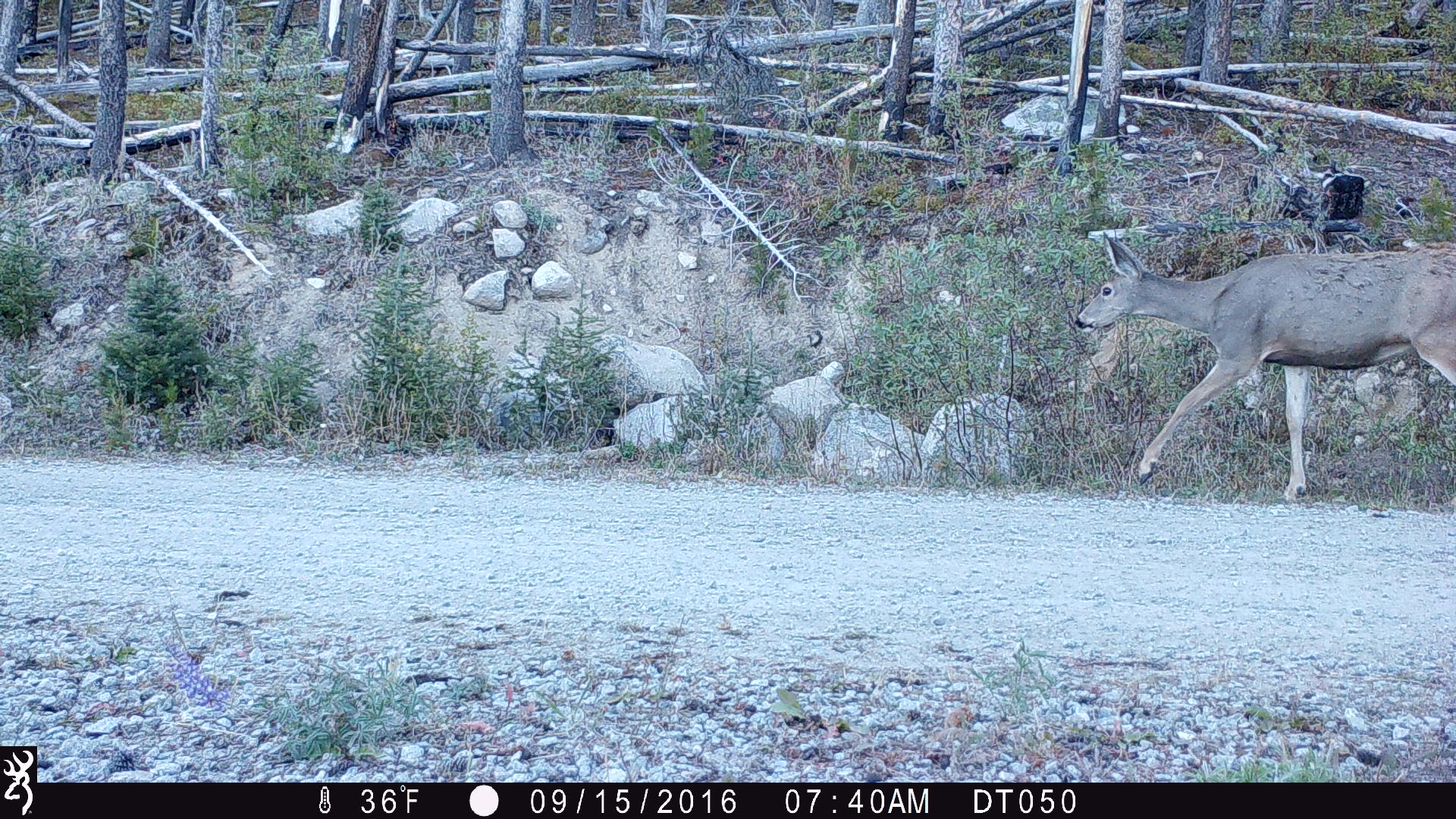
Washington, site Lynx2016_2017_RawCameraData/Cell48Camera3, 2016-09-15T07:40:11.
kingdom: Animalia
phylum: Chordata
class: Mammalia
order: Artiodactyla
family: Cervidae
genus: Odocoileus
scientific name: Odocoileus hemionus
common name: mule deer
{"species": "Odocoileus hemionus (mule deer)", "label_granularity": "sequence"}